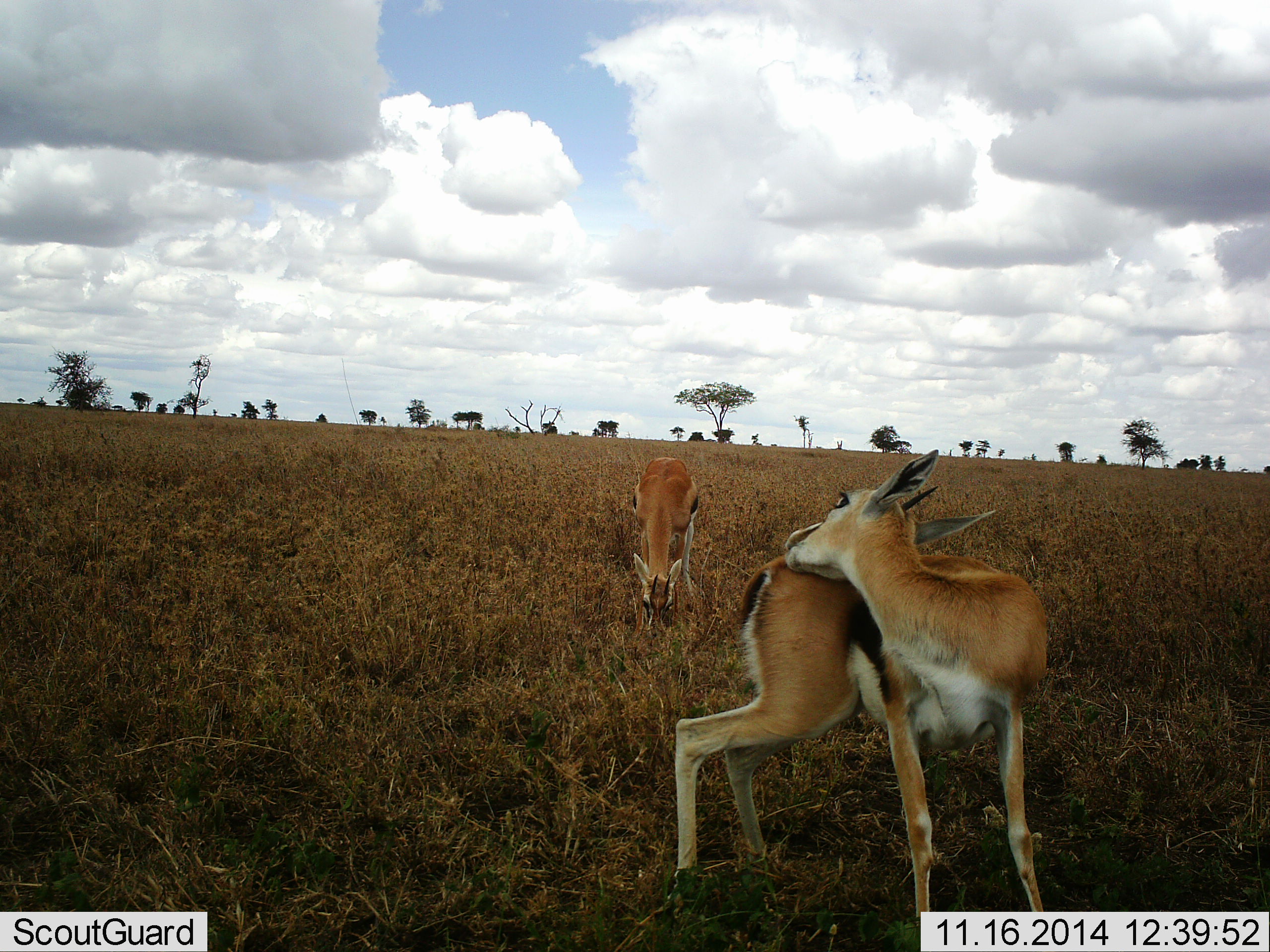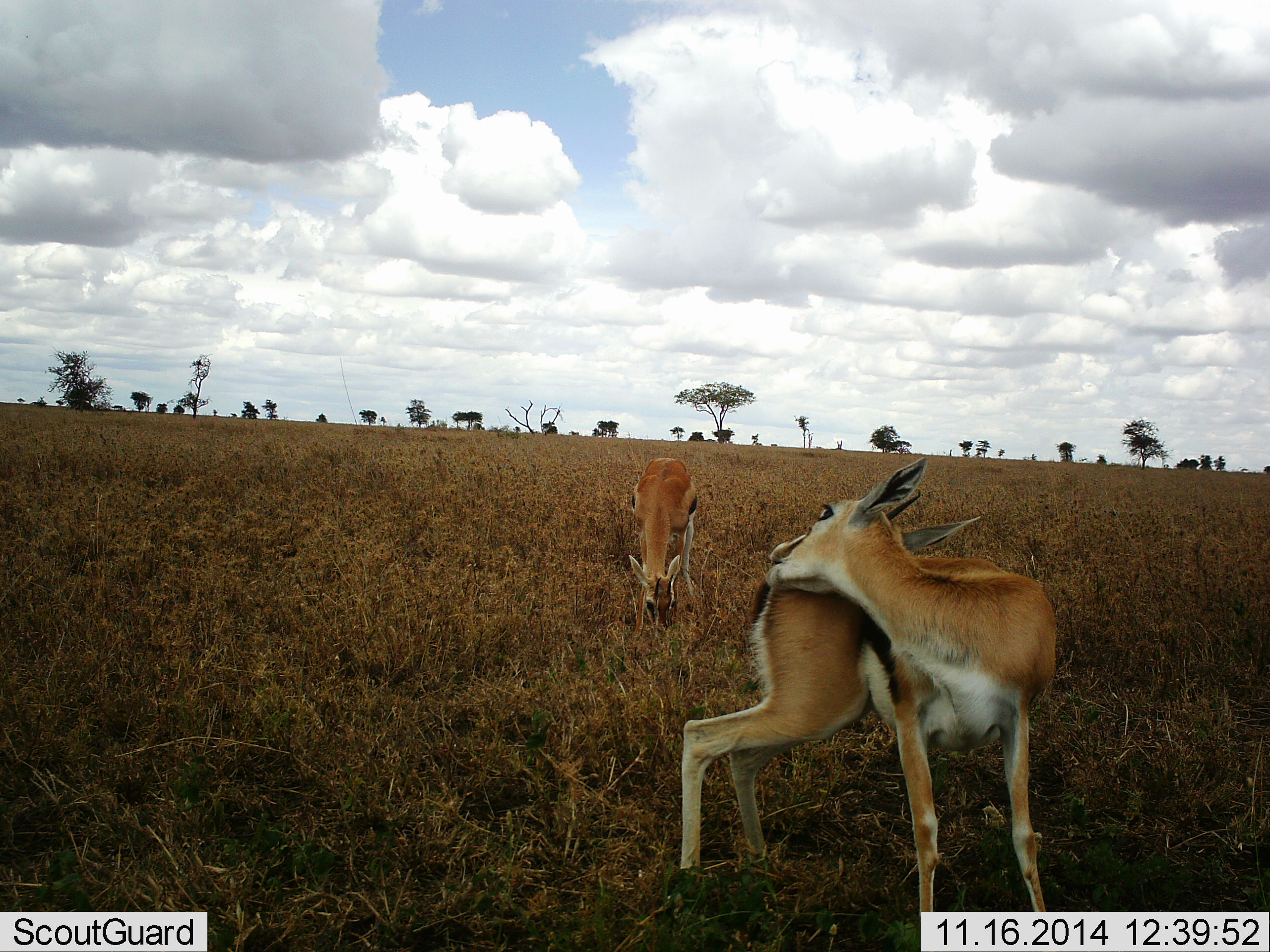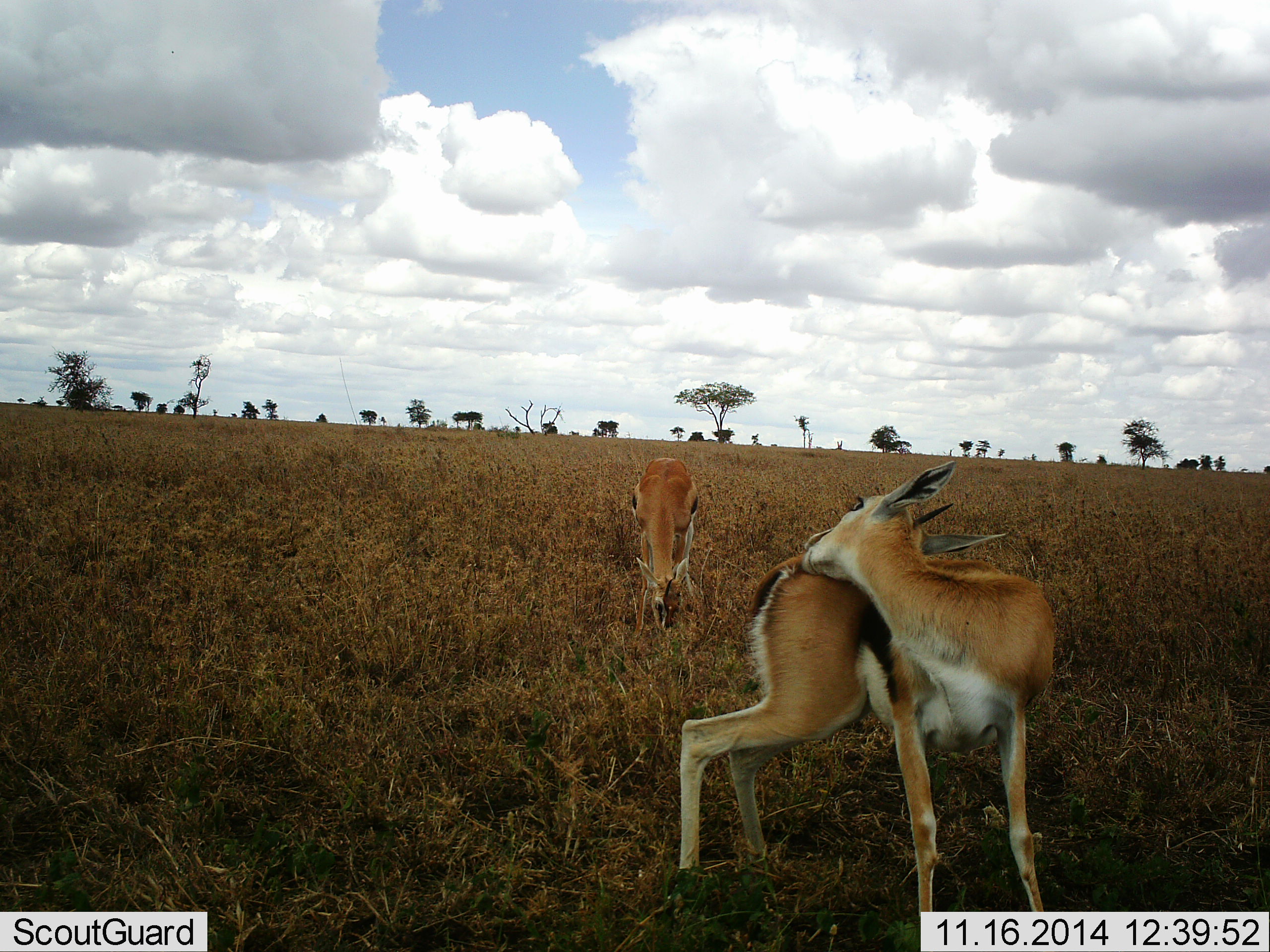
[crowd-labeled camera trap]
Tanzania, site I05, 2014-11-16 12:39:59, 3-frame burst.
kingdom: Animalia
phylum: Chordata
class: Mammalia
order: Artiodactyla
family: Bovidae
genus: Eudorcas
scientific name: Eudorcas thomsonii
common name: thomson's gazelle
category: gazellethomsons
Gazellethomsons (thomson's gazelle) (Eudorcas thomsonii), count 2. Behavior (volunteer vote fractions): standing 70%, resting 0%, moving 30%, interacting 10%. Young present (vote fraction): 0%. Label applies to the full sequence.